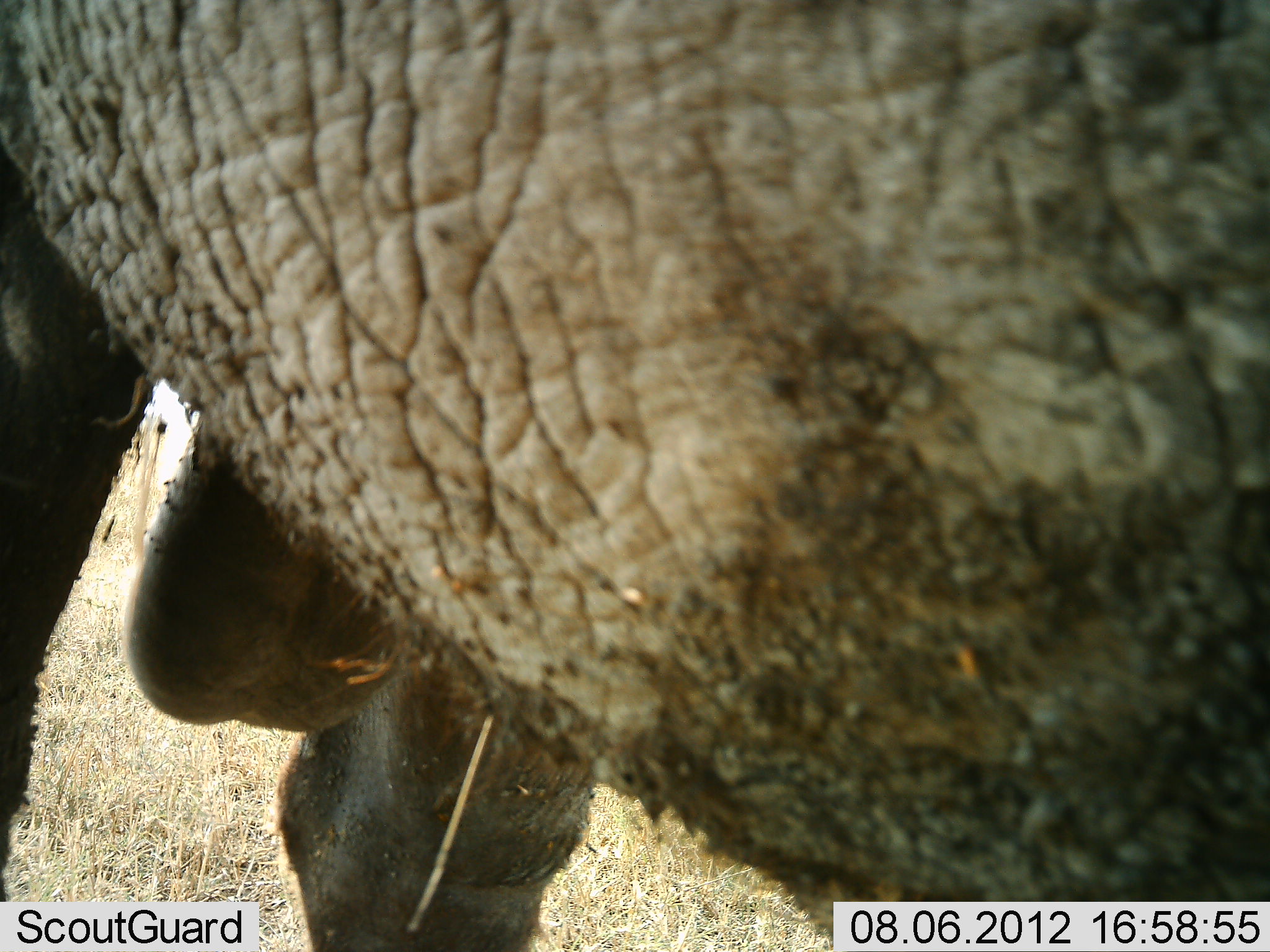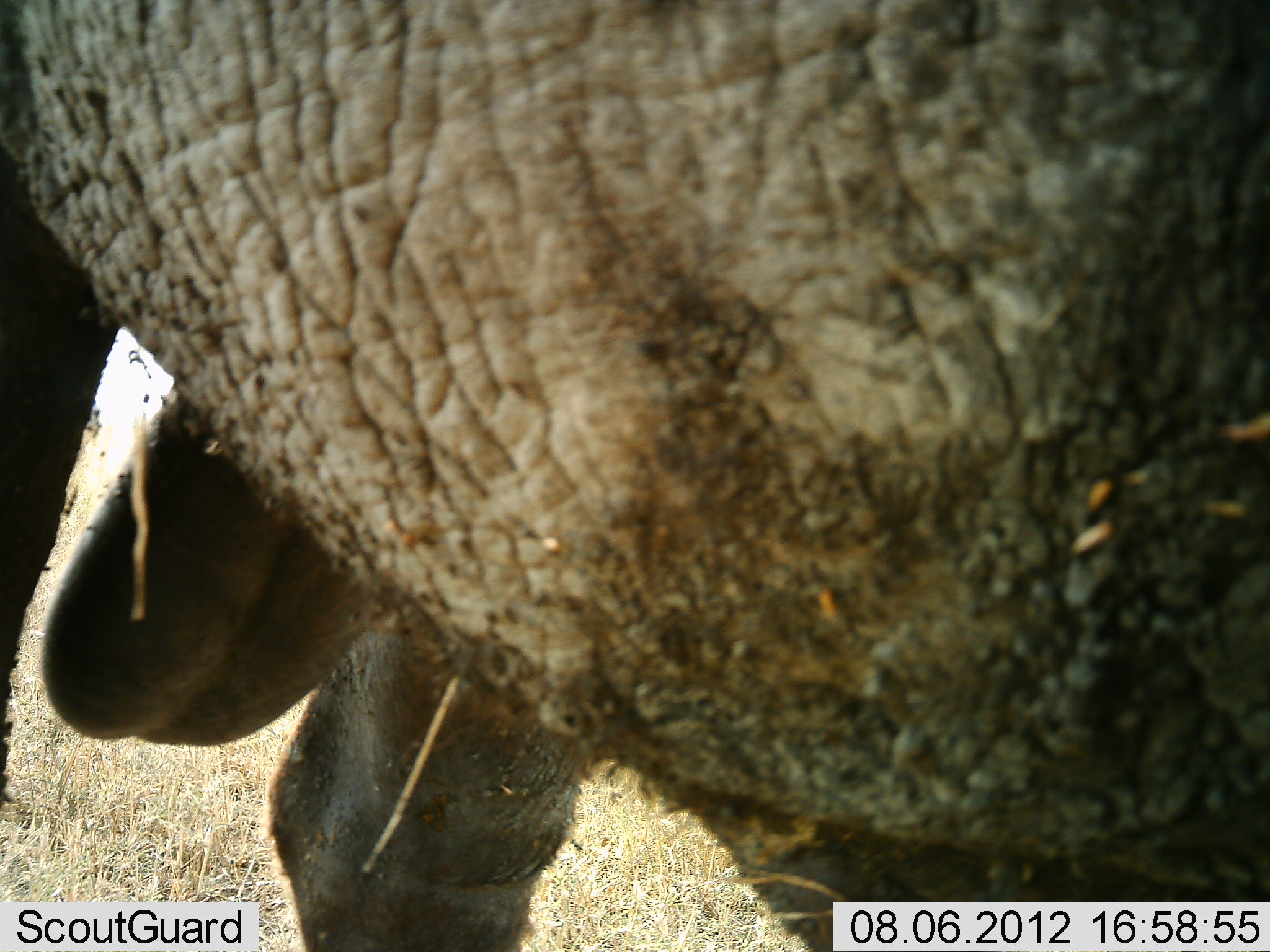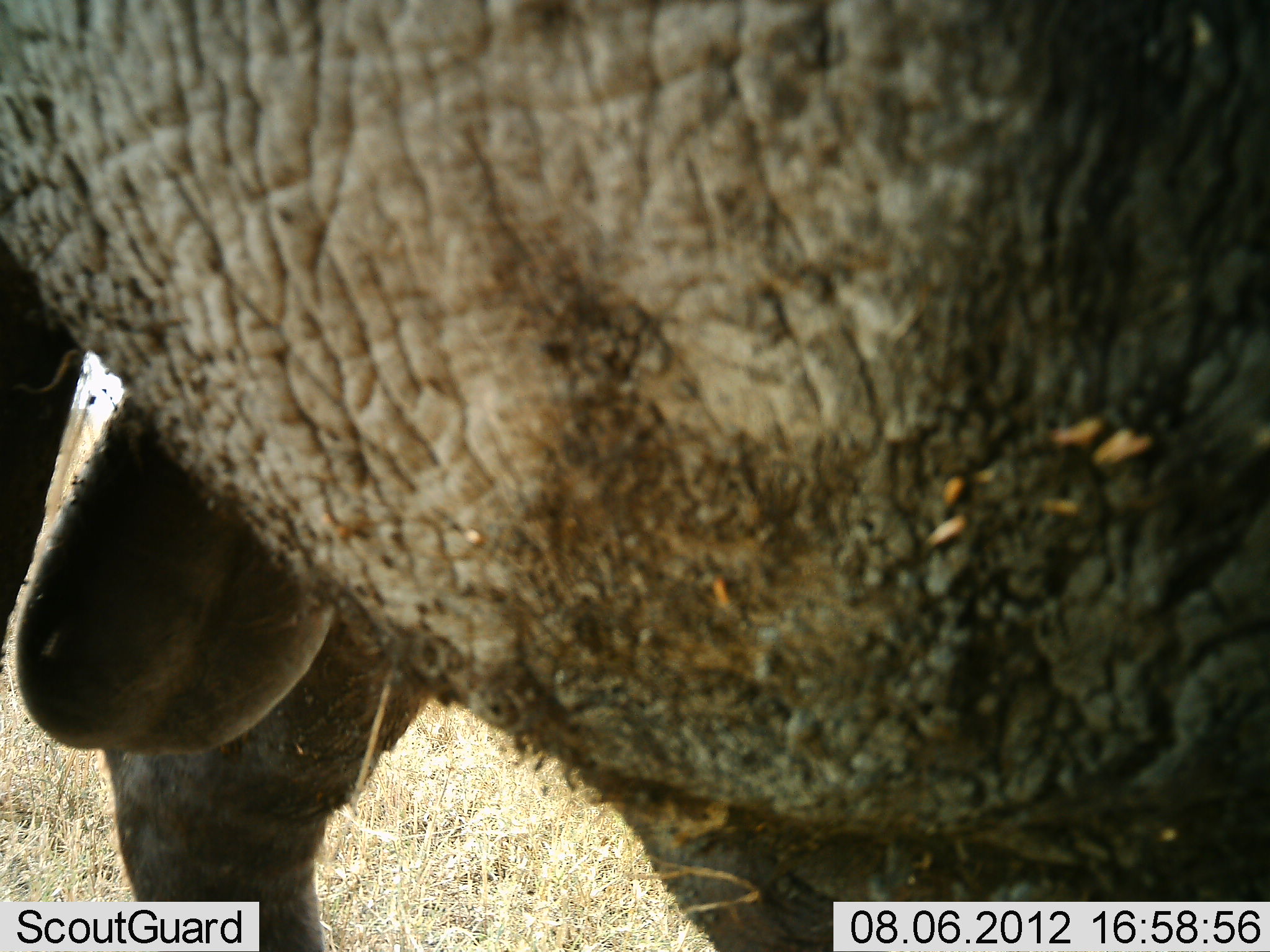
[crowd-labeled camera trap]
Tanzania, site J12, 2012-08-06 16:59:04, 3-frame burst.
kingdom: Animalia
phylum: Chordata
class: Mammalia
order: Artiodactyla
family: Bovidae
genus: Syncerus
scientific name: Syncerus caffer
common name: cape buffalo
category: buffalo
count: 1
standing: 100%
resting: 0%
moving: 0%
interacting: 0%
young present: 0%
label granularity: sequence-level